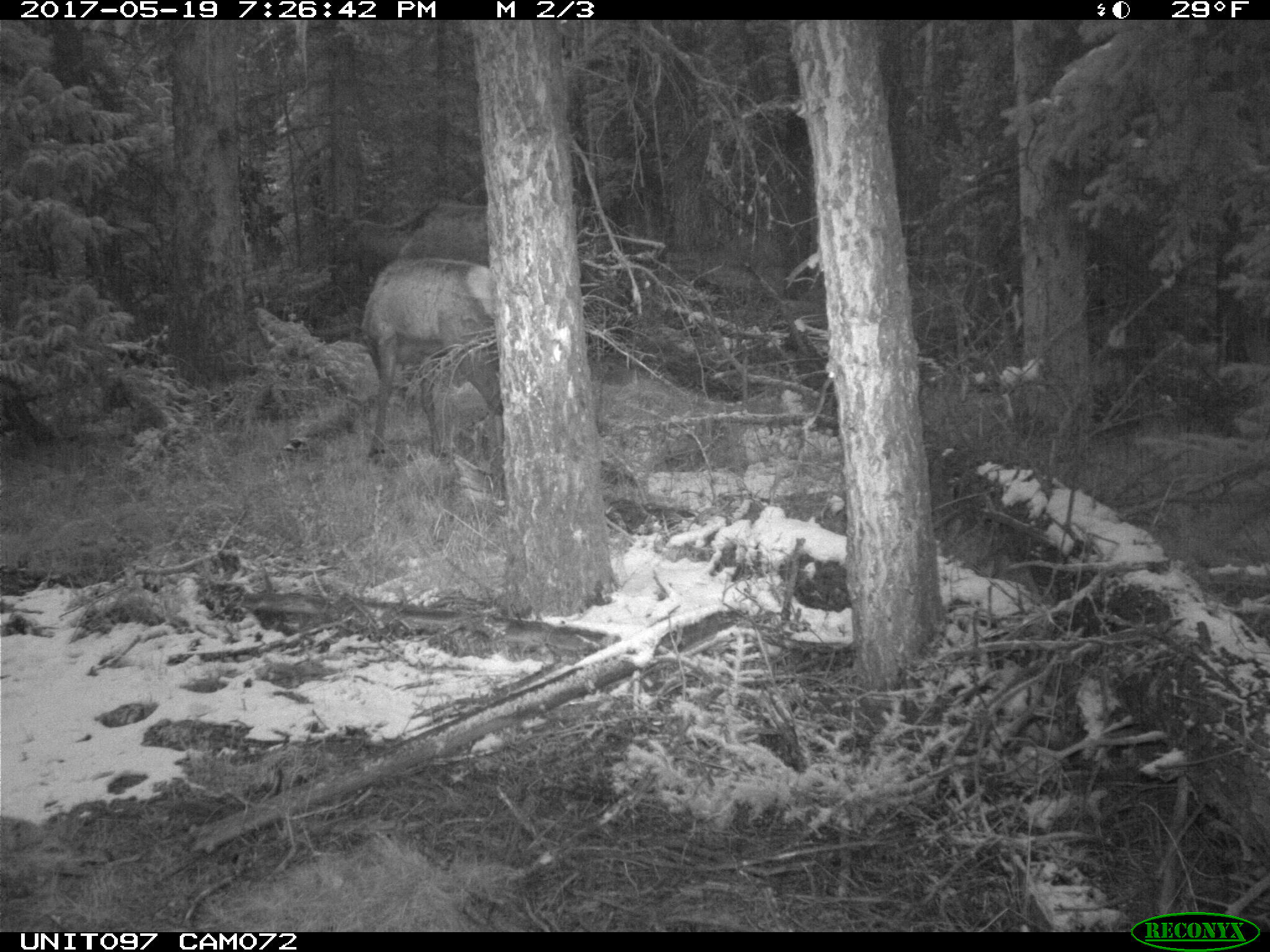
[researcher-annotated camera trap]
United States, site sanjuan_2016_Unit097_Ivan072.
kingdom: Animalia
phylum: Chordata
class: Mammalia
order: Artiodactyla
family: Cervidae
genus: Cervus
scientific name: Cervus elaphus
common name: red deer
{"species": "Cervus elaphus (red deer)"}